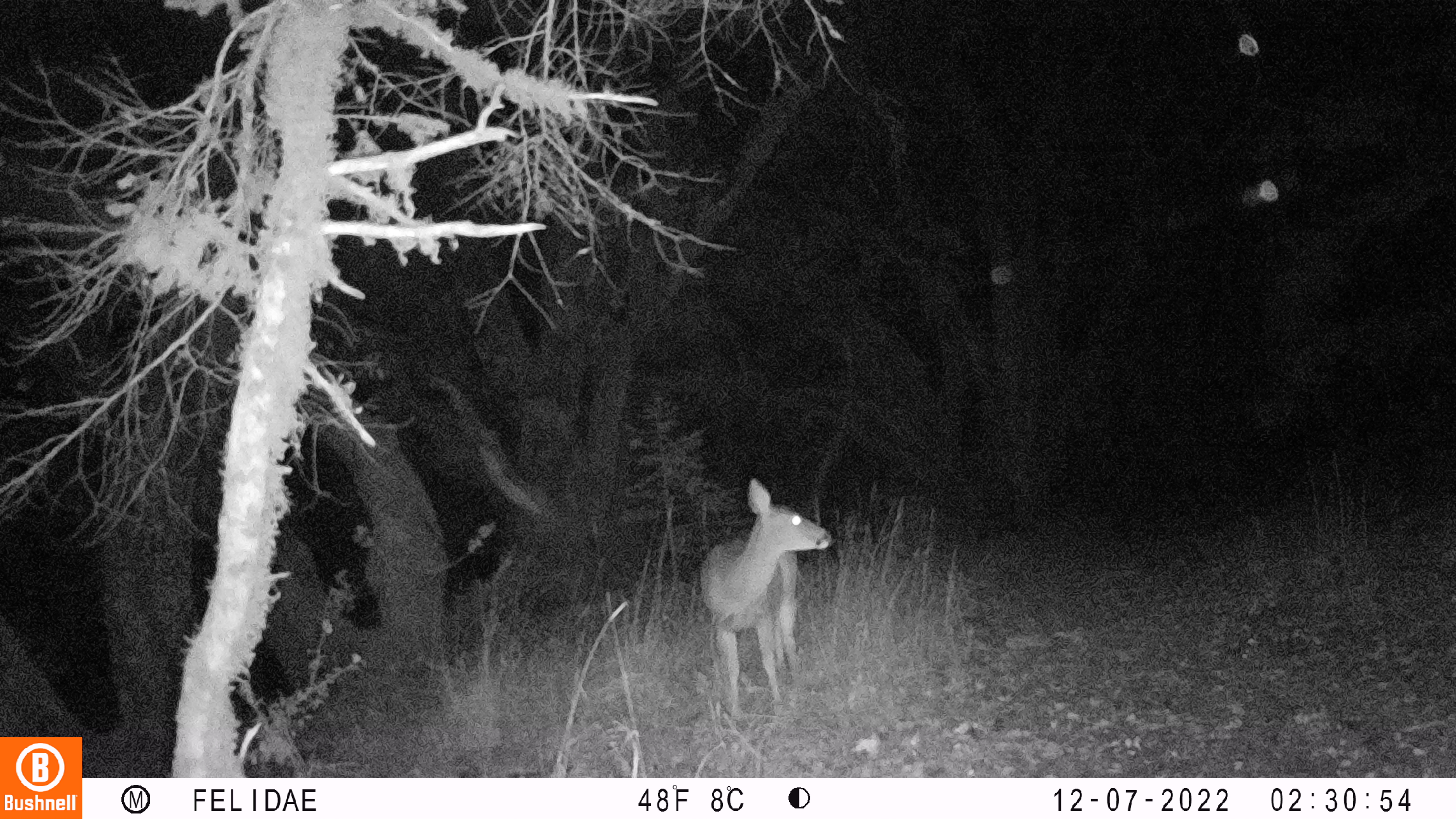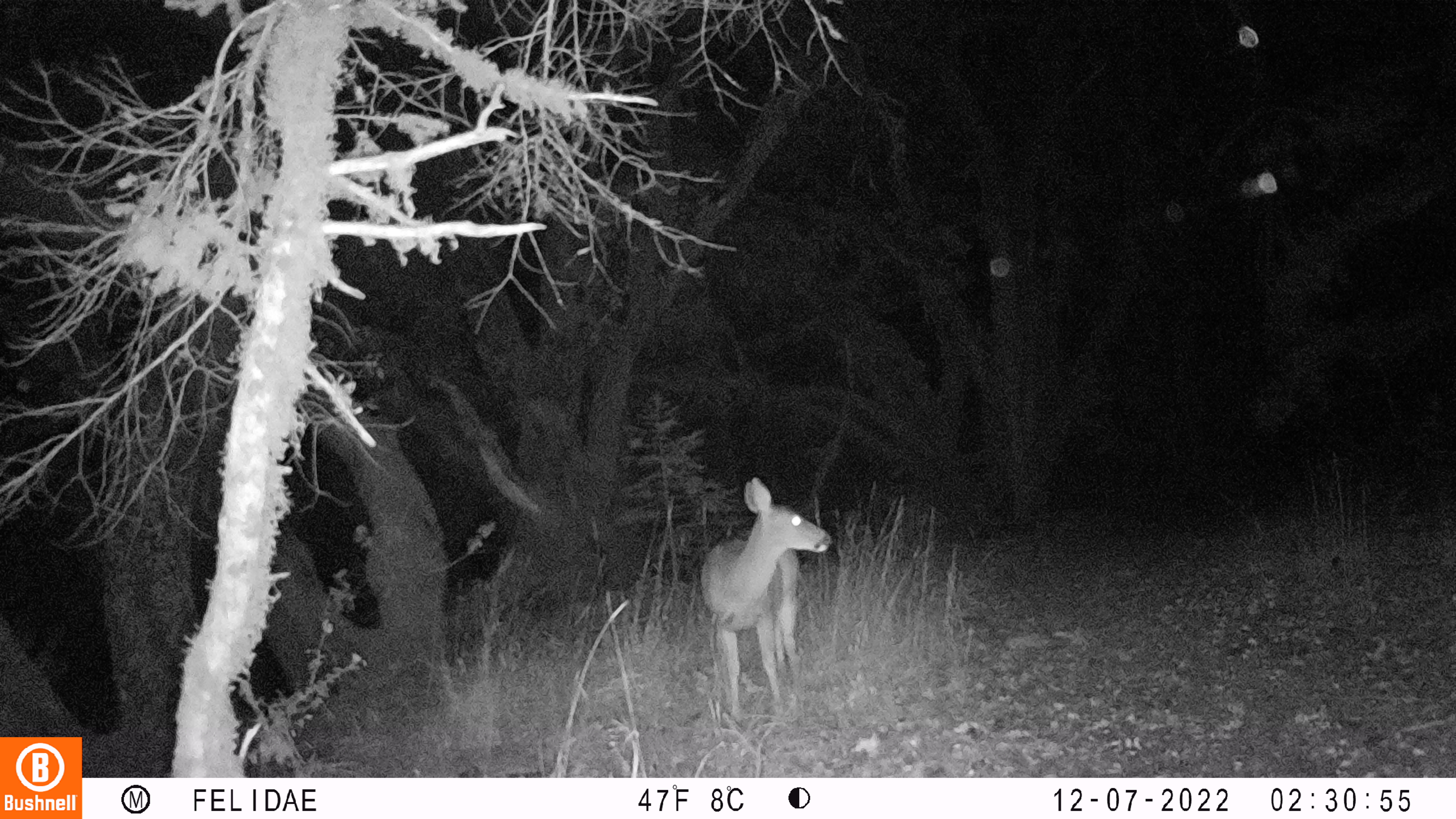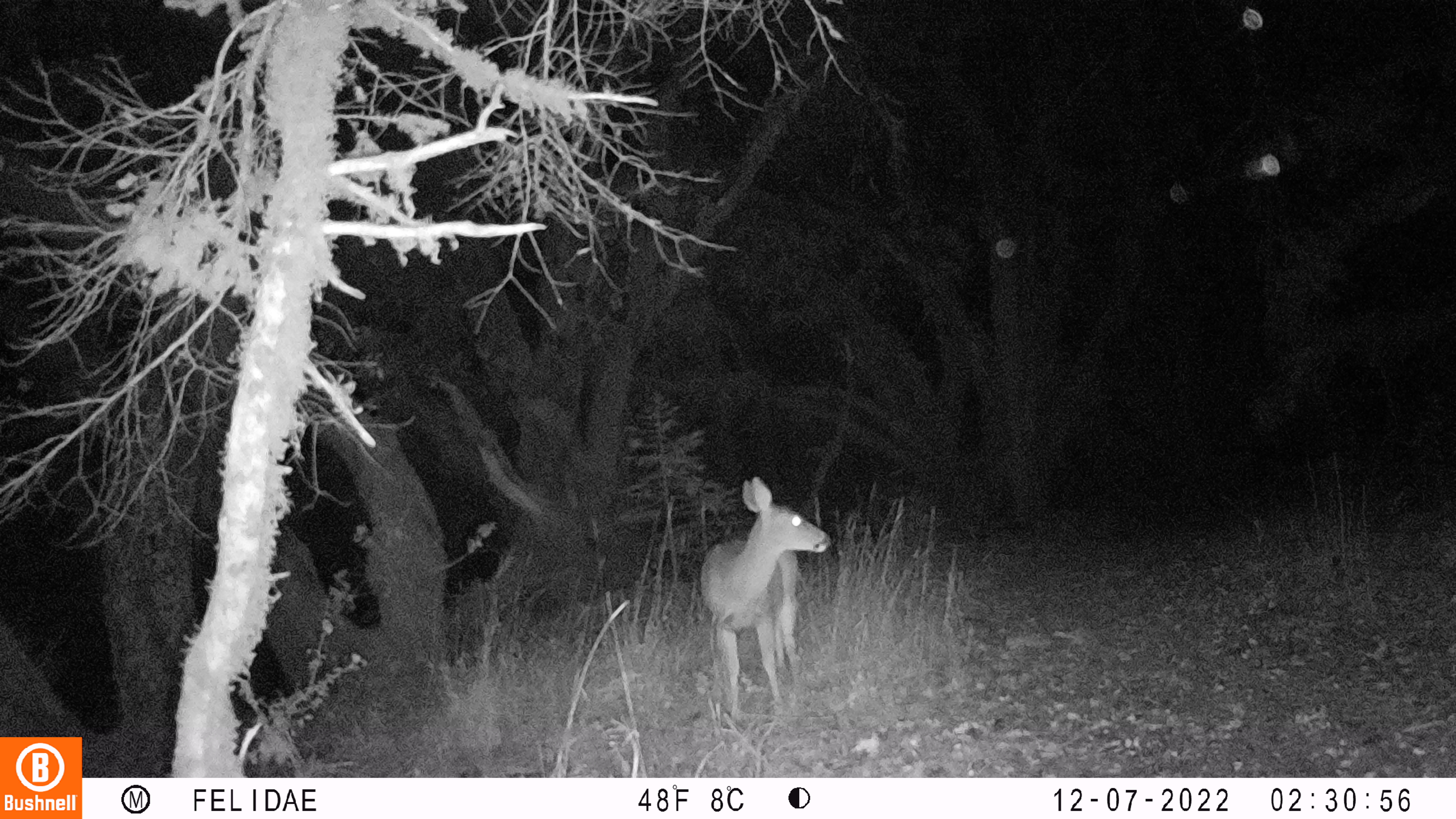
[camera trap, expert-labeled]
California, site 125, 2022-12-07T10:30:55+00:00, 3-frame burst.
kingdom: Animalia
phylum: Chordata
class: Mammalia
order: Artiodactyla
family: Cervidae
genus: Odocoileus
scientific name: Odocoileus hemionus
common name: mule deer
Mule deer (Odocoileus hemionus).